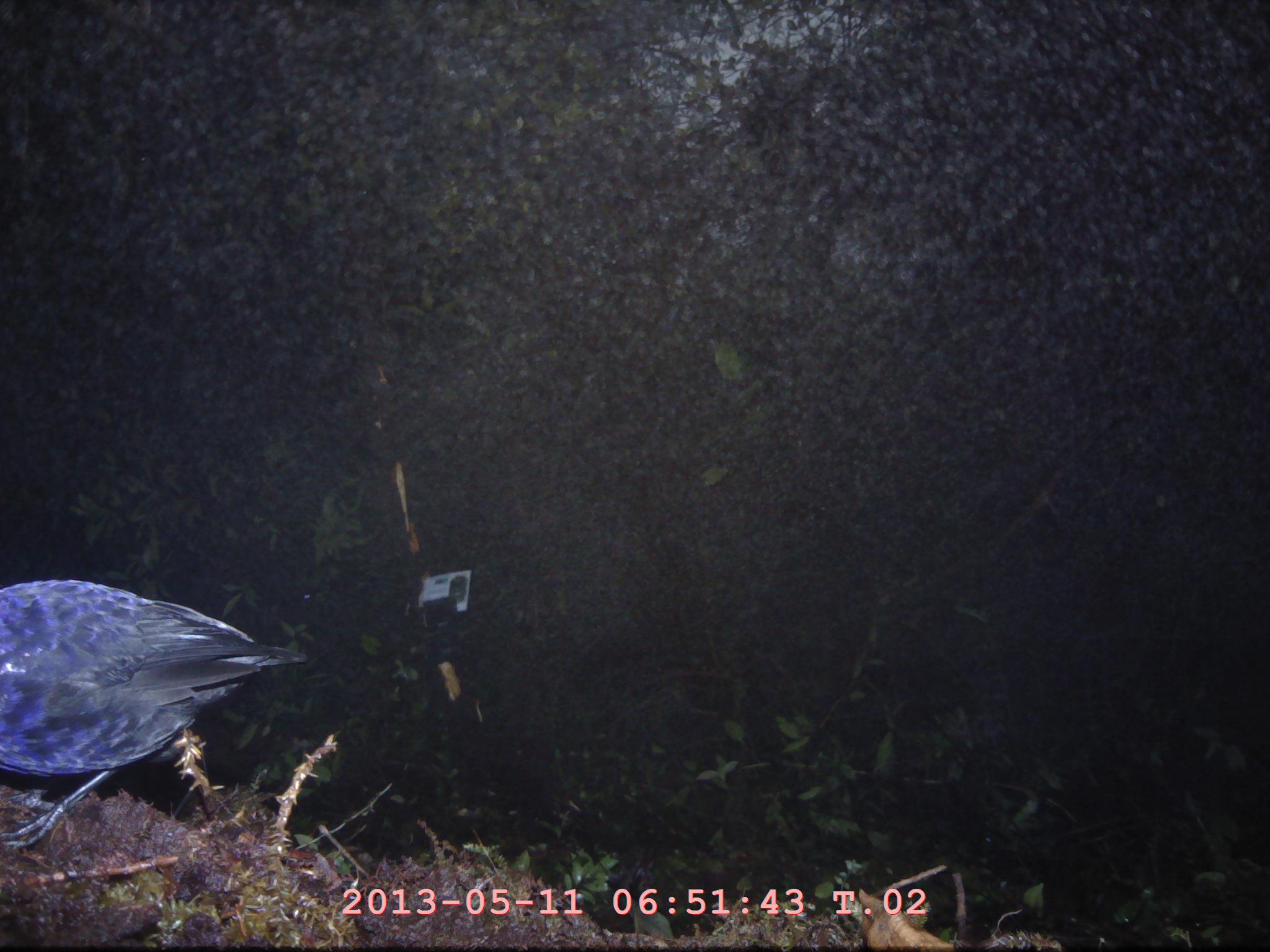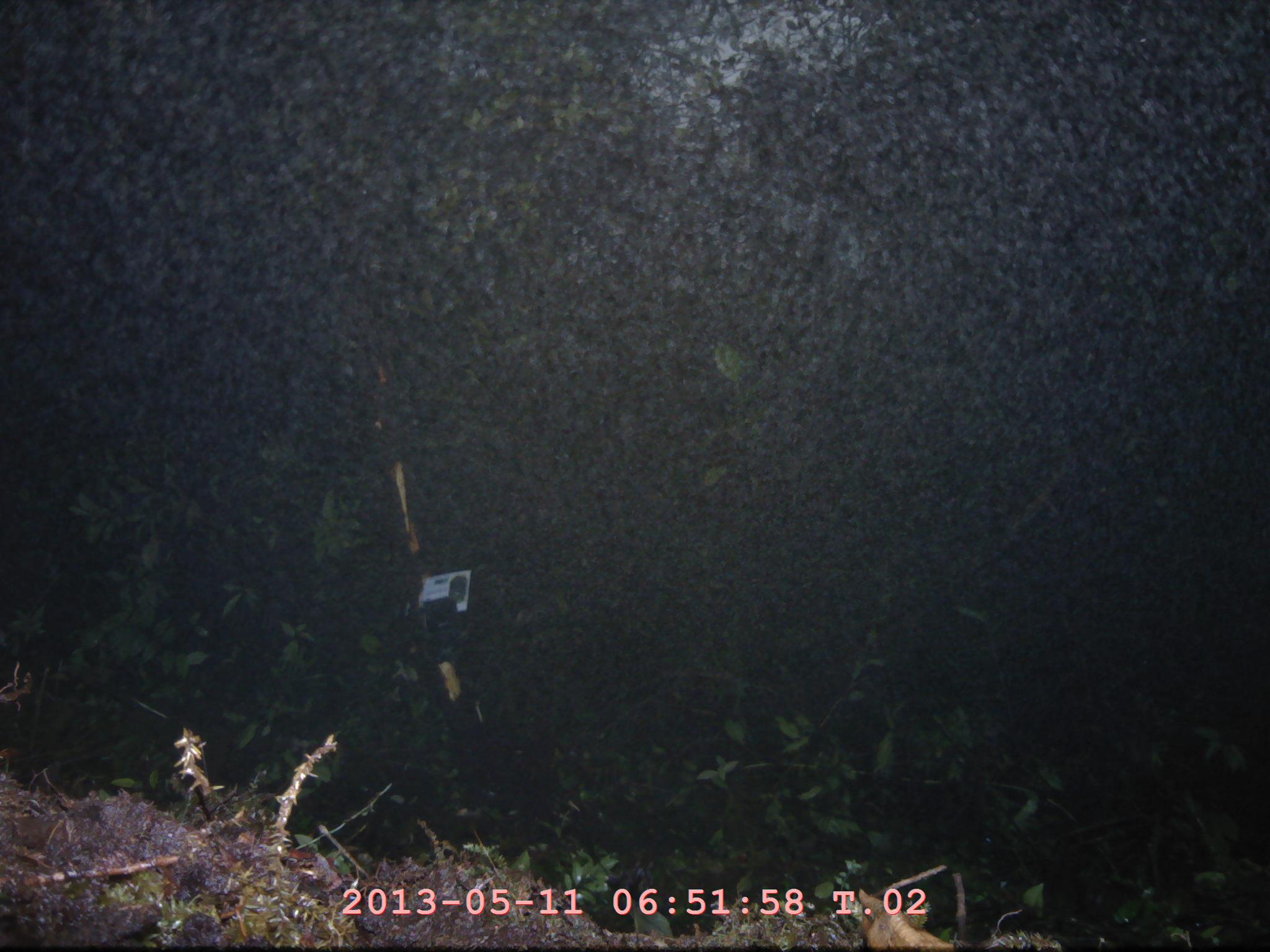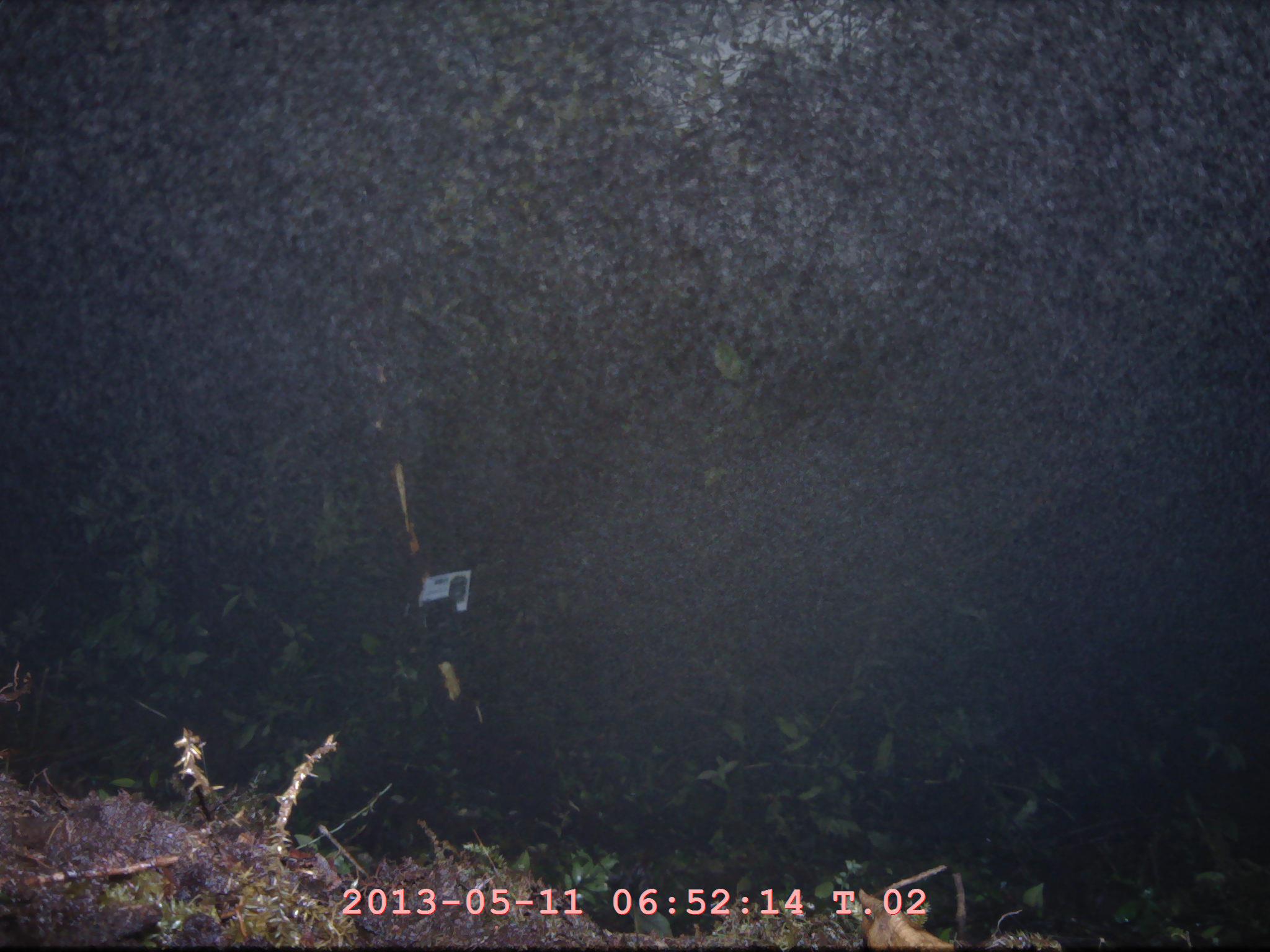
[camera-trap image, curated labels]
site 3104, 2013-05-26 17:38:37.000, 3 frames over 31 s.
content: unidentified animal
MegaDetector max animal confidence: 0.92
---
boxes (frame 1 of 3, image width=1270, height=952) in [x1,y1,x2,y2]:
unknown: [1,579,307,849]